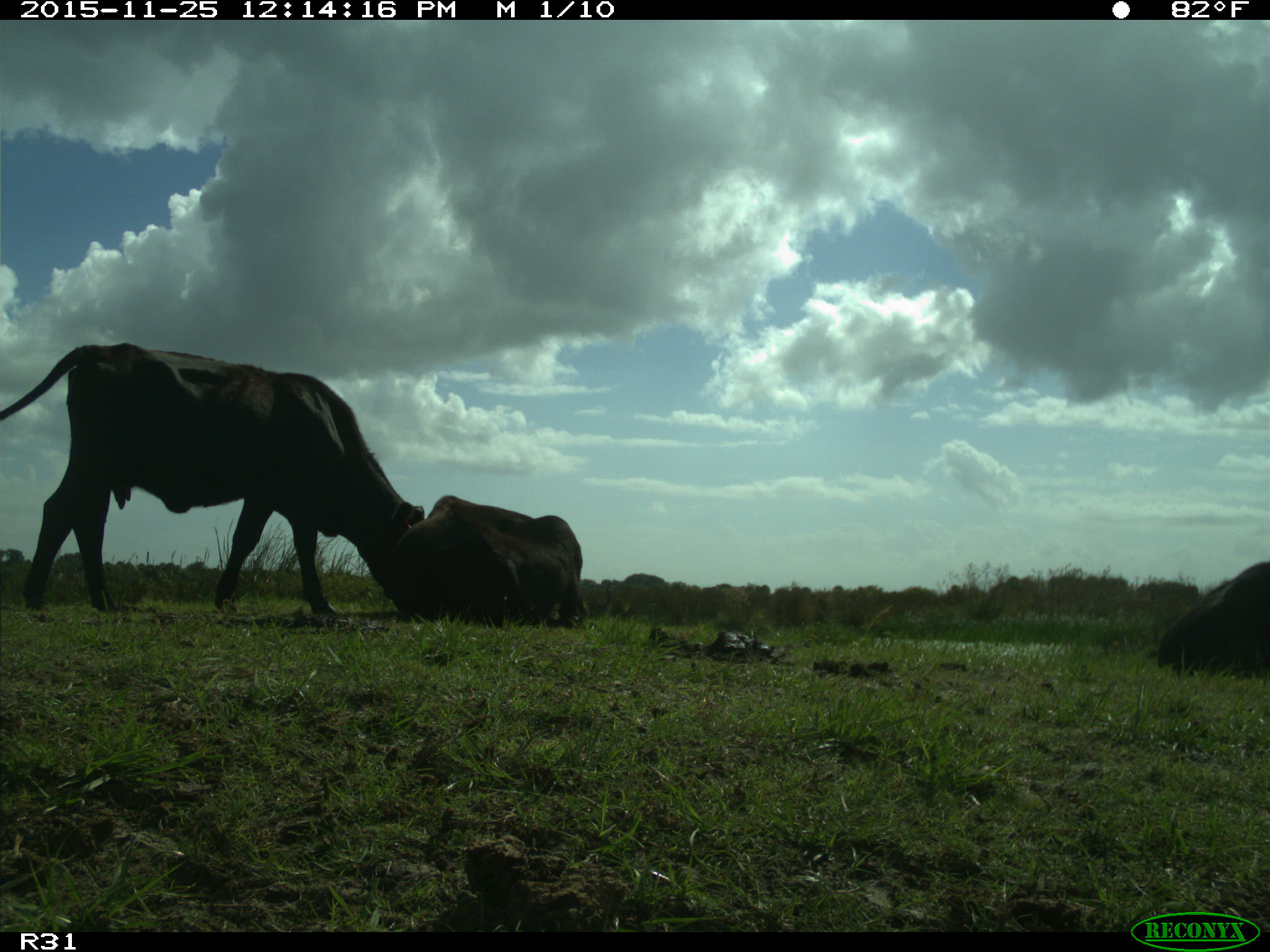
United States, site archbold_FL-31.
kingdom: Animalia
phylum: Chordata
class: Mammalia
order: Artiodactyla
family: Bovidae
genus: Bos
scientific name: Bos taurus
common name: domestic cow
Bos taurus (domestic cow).